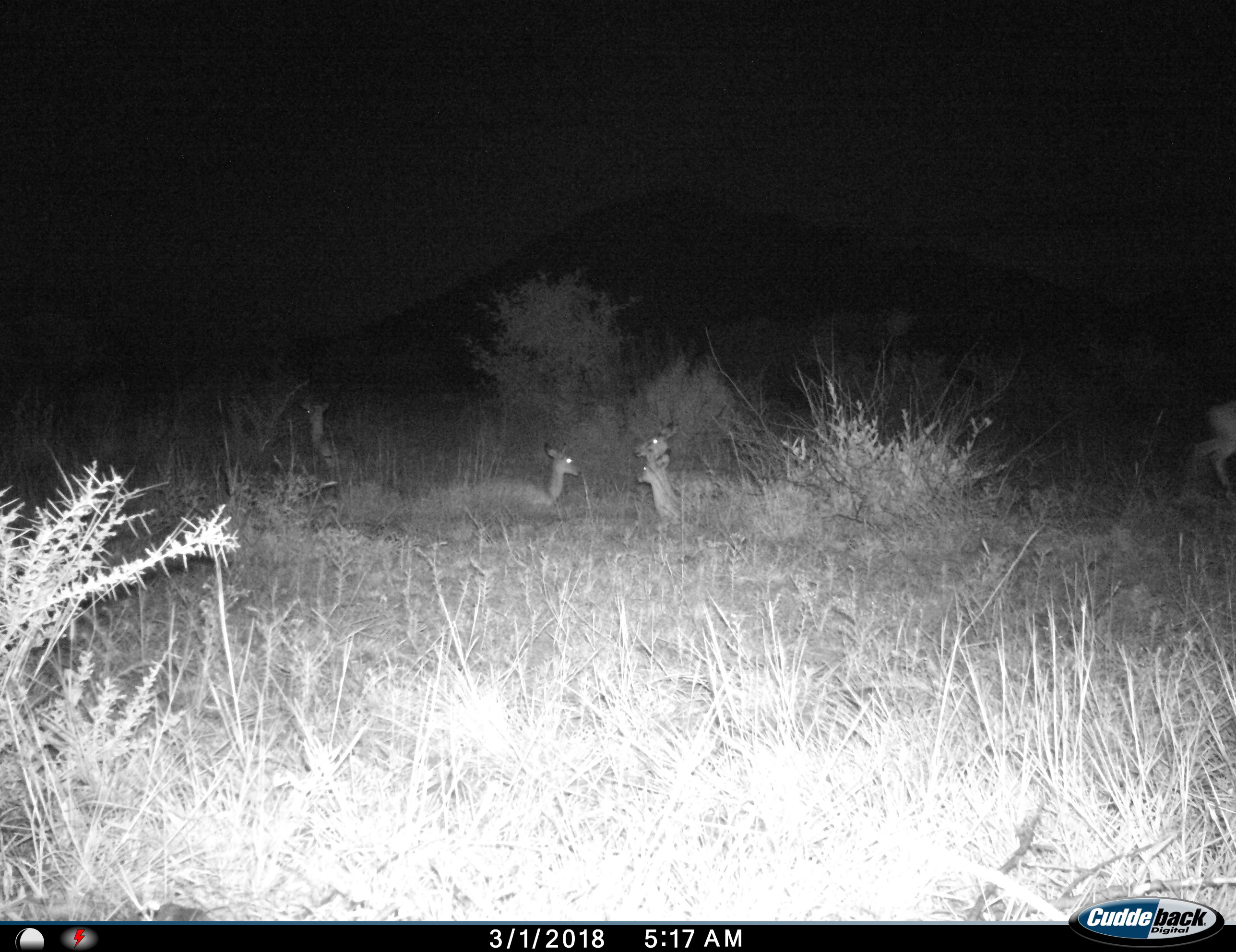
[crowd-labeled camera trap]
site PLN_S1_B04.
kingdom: Animalia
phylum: Chordata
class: Mammalia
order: Artiodactyla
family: Bovidae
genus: Aepyceros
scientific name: Aepyceros melampus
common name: impala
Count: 5.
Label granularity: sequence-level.